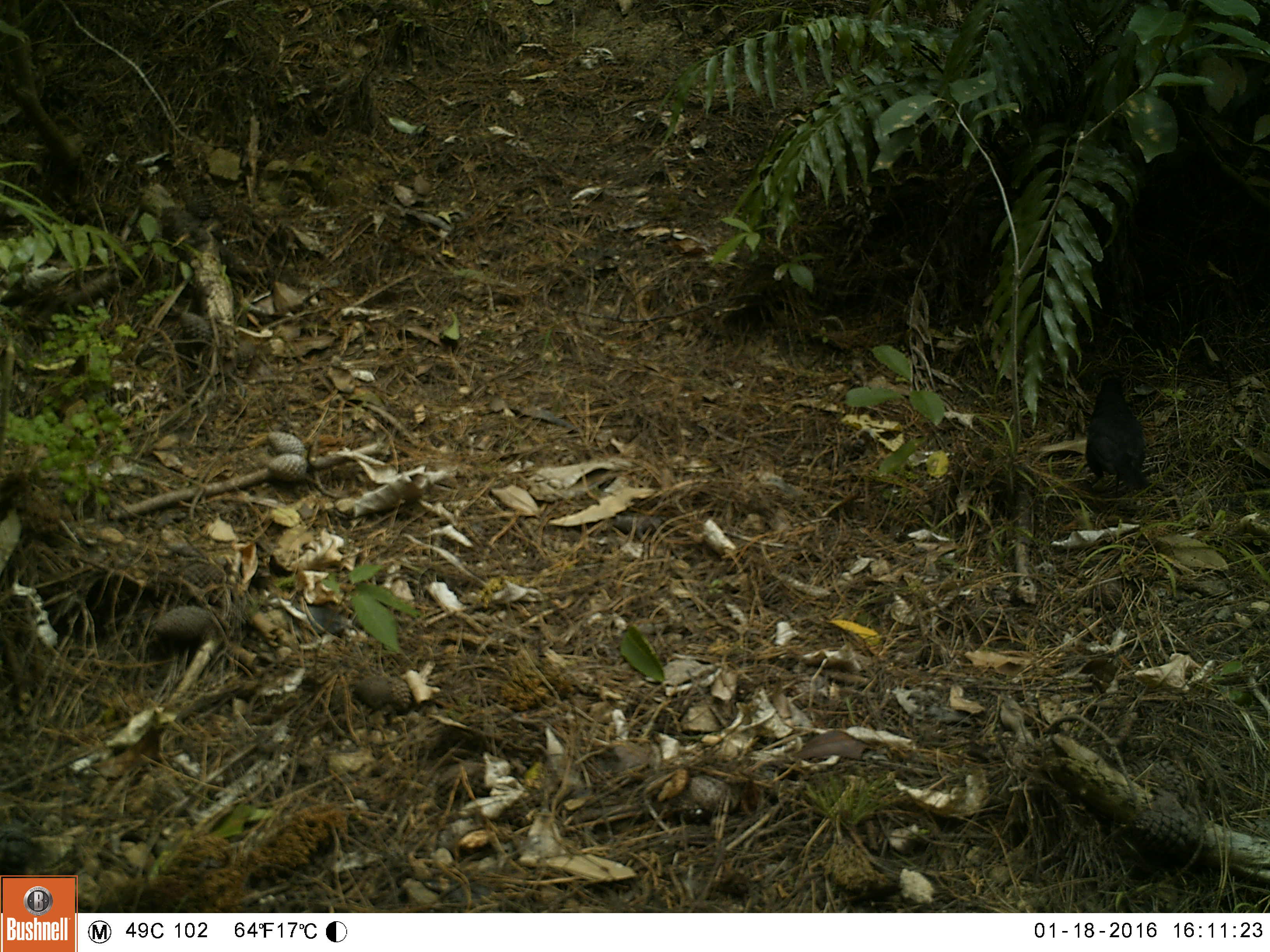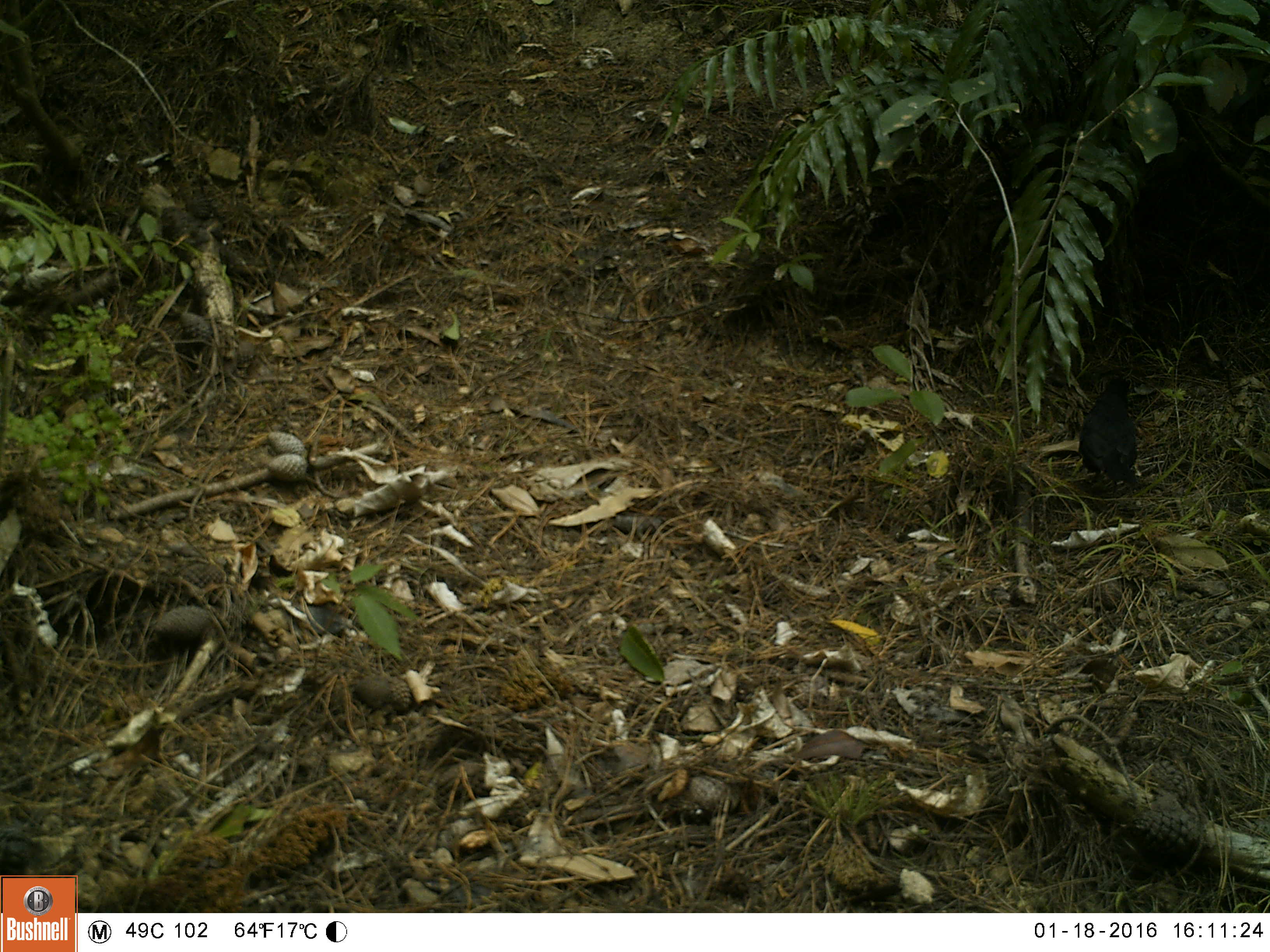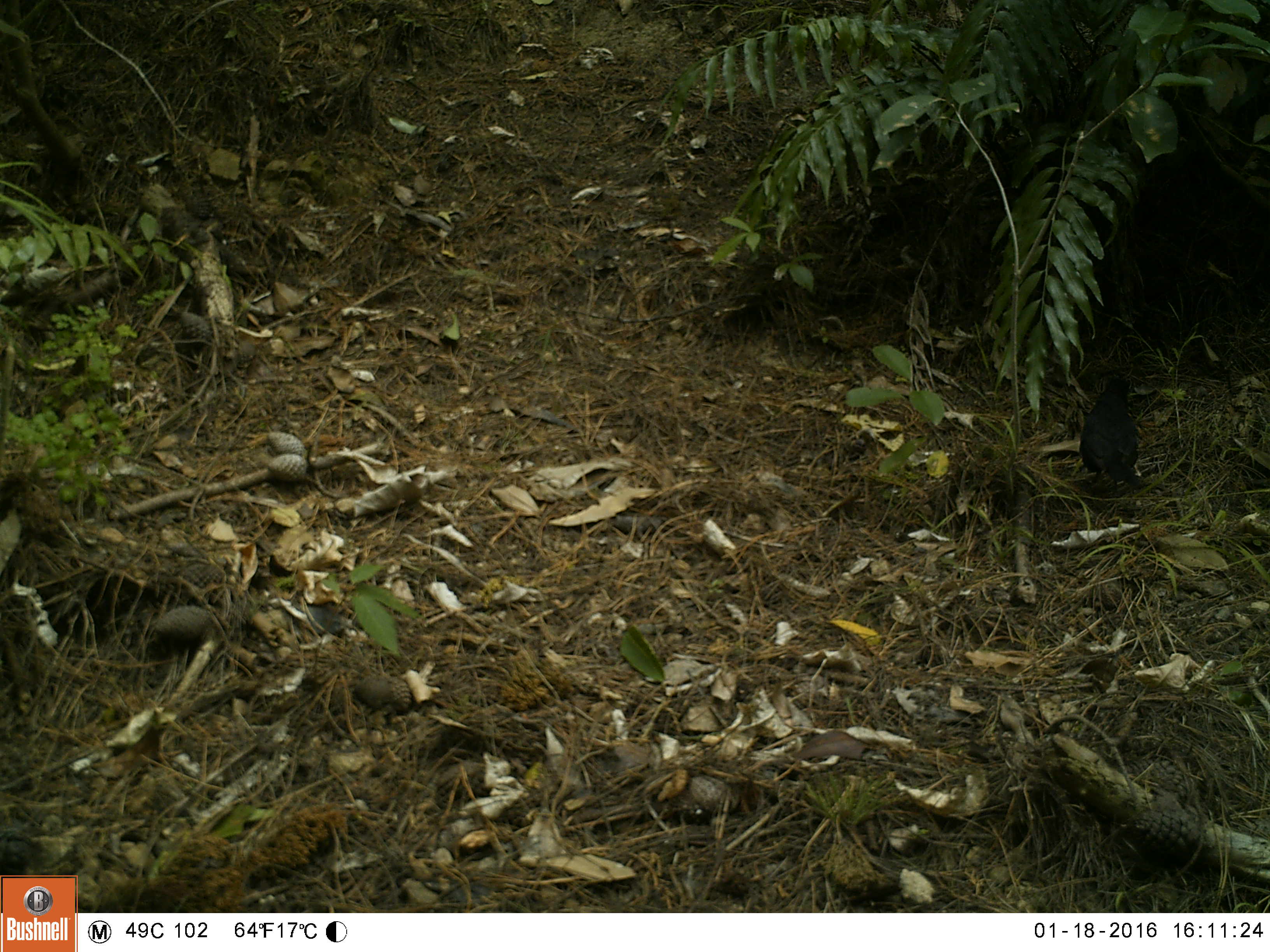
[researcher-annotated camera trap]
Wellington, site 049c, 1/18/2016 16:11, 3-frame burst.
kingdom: Animalia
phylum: Chordata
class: Aves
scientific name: Aves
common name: bird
Bird (Aves).